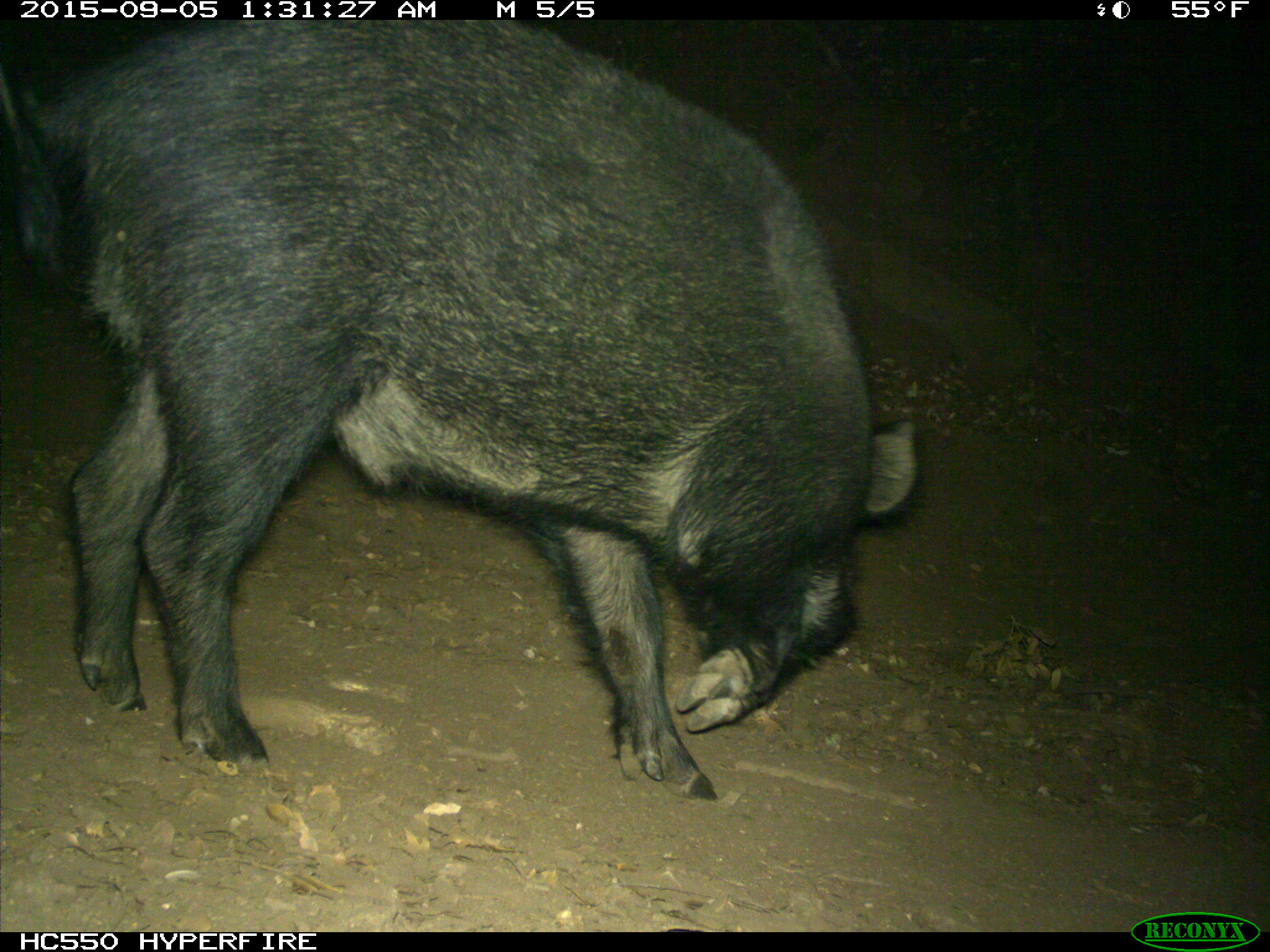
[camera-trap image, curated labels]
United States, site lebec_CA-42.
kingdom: Animalia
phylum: Chordata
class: Mammalia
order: Artiodactyla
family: Suidae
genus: Sus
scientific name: Sus scrofa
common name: wild boar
Sus scrofa (wild boar).